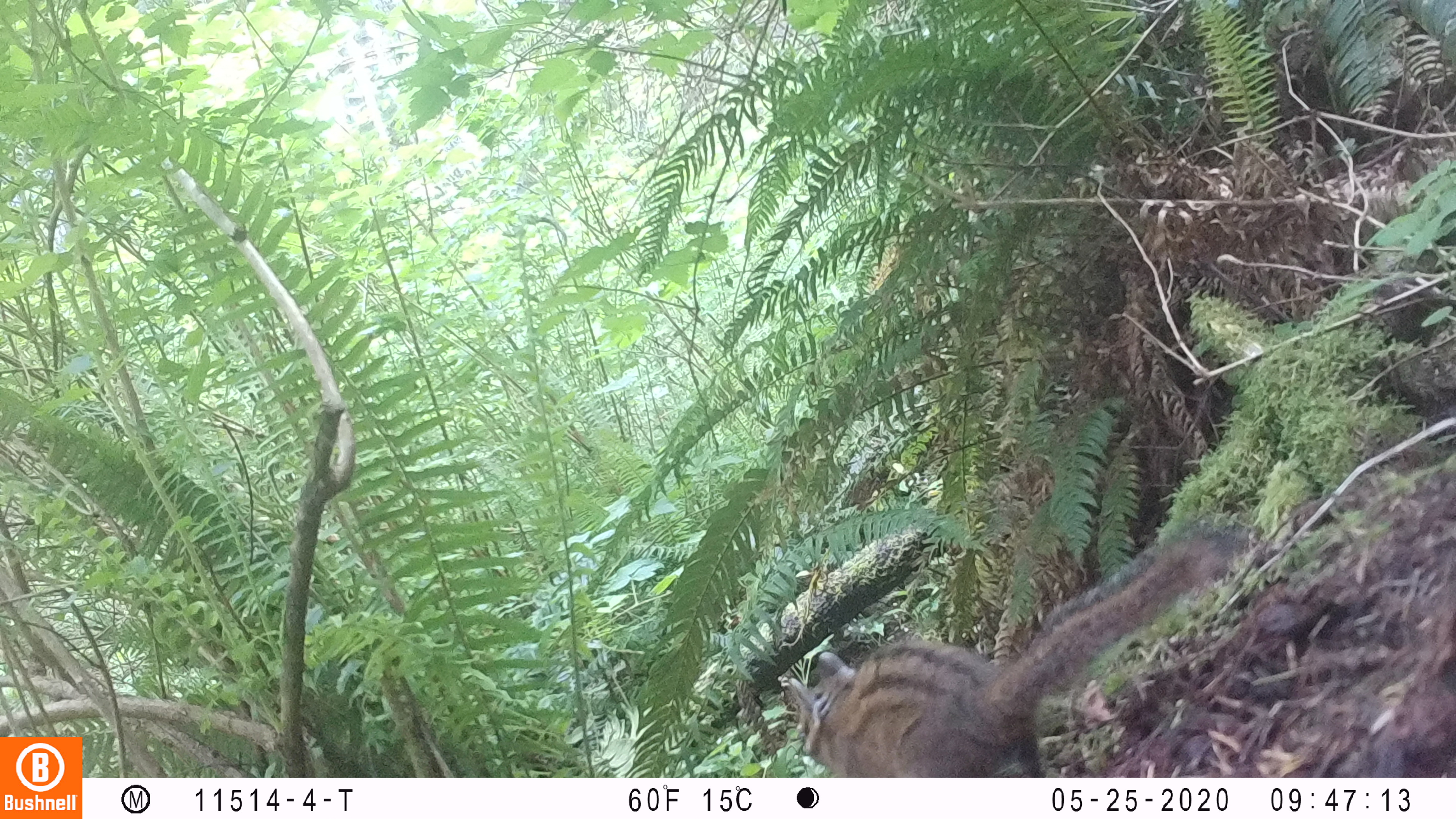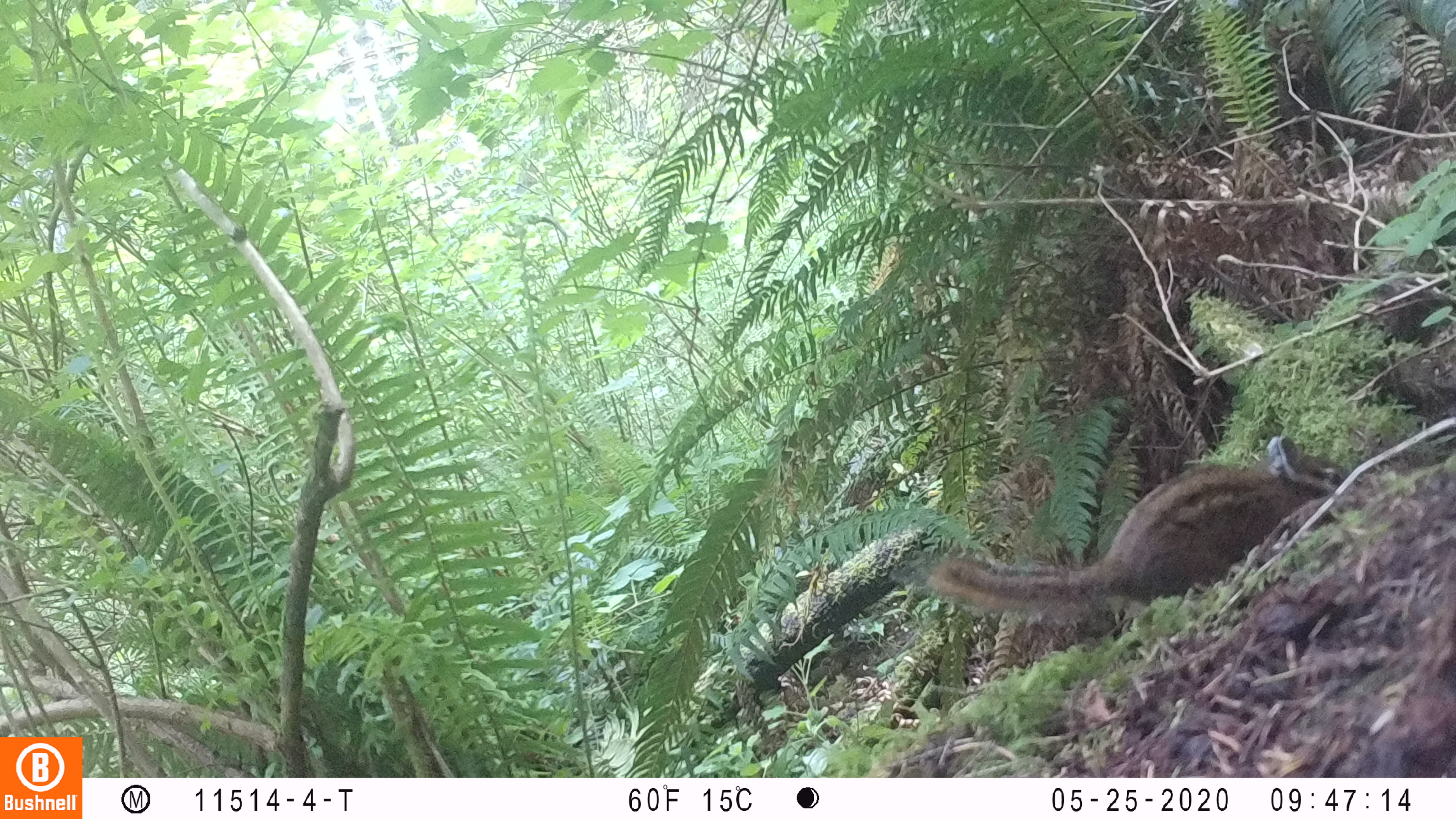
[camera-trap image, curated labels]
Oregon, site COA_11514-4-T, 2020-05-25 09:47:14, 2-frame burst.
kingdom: Animalia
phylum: Chordata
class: Mammalia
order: Rodentia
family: Sciuridae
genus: Neotamias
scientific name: Neotamias townsendii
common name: townsend's chipmunk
Townsend's chipmunk (Neotamias townsendii).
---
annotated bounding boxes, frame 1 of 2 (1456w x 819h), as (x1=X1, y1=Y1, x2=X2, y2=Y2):
townsend's chipmunk: (x1=778, y1=512, x2=1257, y2=770)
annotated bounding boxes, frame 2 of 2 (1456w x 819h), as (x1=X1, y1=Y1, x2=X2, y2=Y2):
townsend's chipmunk: (x1=890, y1=425, x2=1364, y2=622)